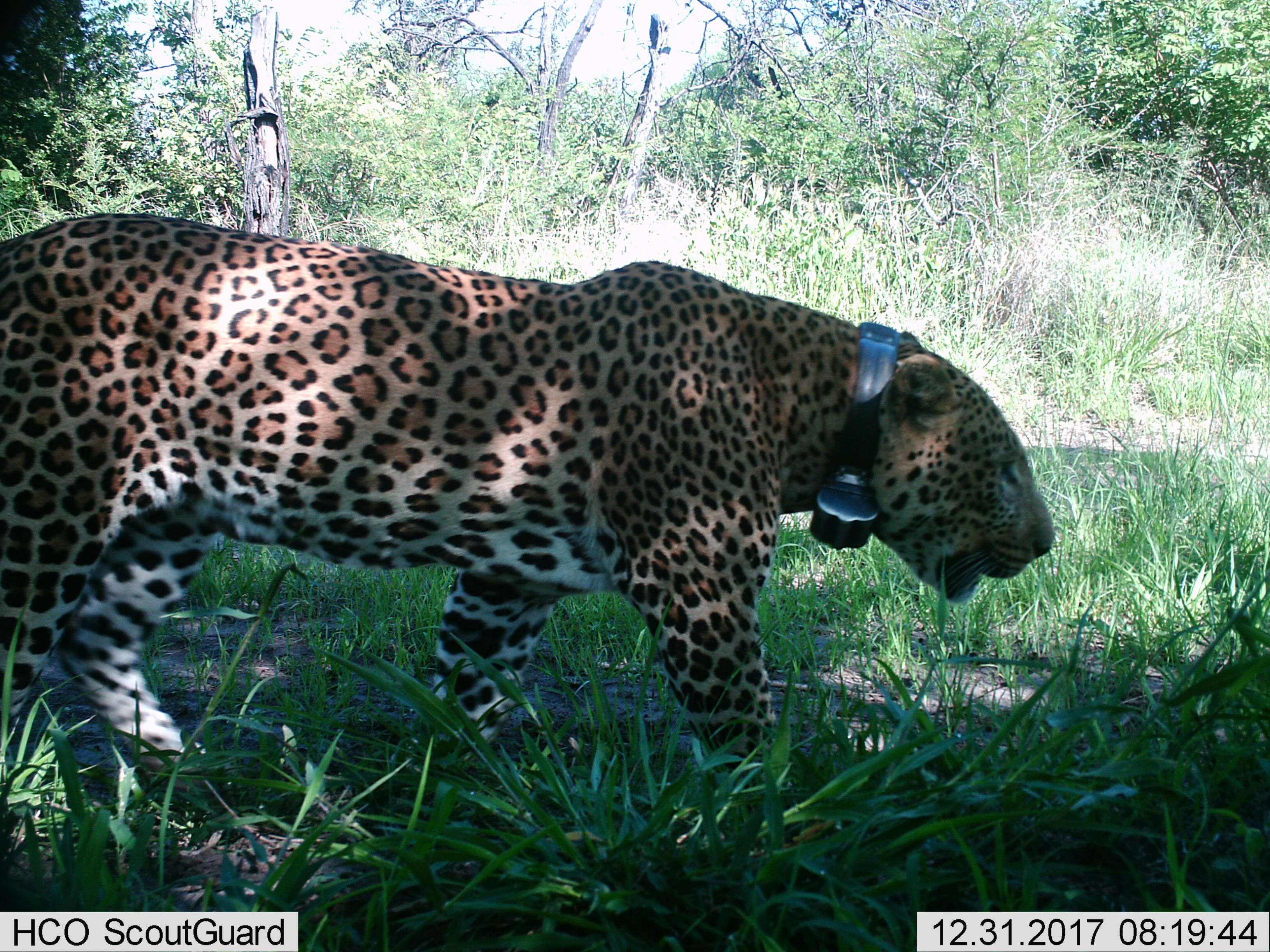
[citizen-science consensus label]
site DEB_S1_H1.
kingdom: Animalia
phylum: Chordata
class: Mammalia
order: Carnivora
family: Felidae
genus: Panthera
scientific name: Panthera pardus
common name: leopard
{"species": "leopard (Panthera pardus)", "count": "1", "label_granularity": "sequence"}